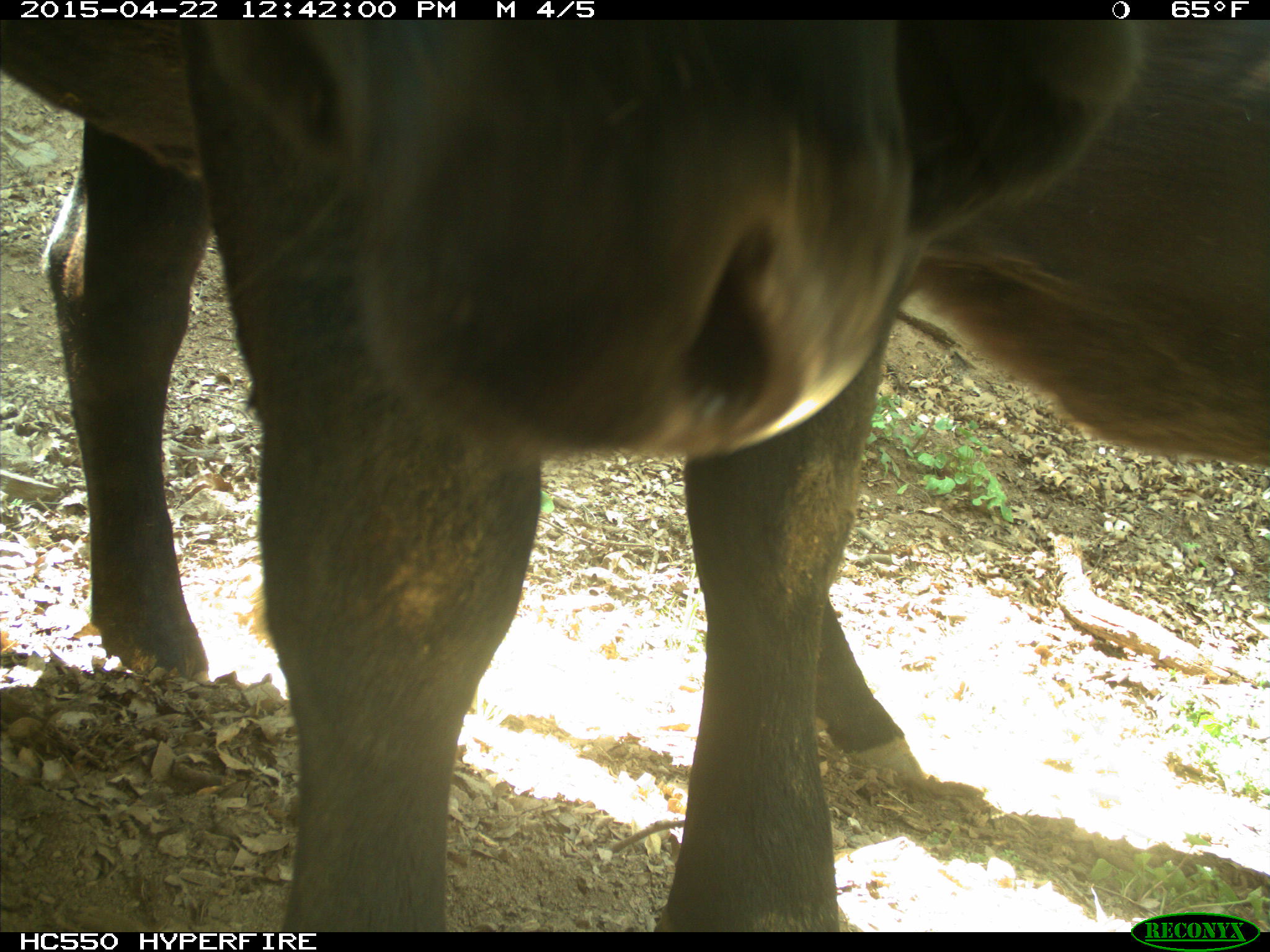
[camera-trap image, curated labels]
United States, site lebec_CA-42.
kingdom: Animalia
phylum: Chordata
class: Mammalia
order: Artiodactyla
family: Bovidae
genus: Bos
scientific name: Bos taurus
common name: domestic cow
Bos taurus (domestic cow).